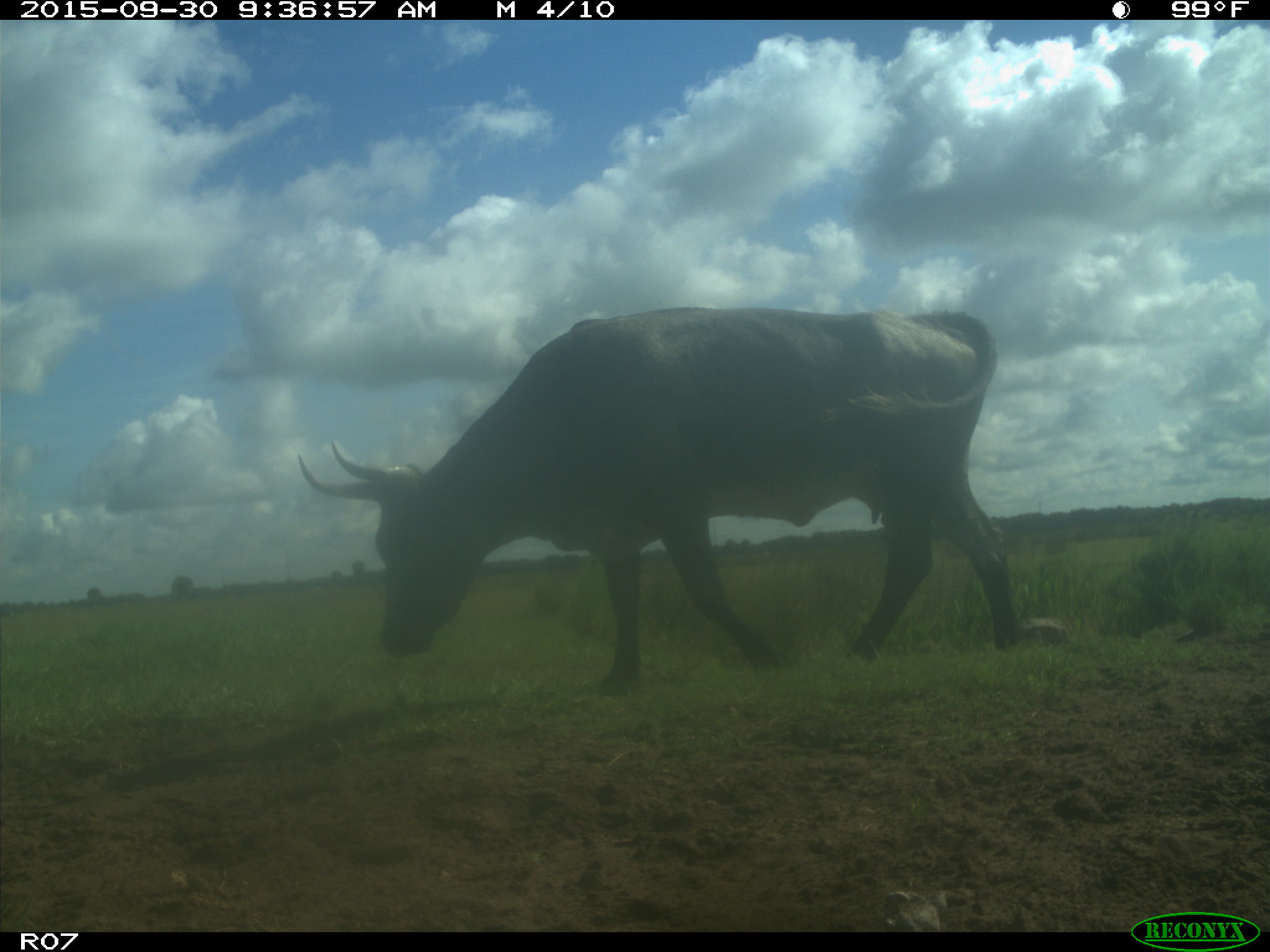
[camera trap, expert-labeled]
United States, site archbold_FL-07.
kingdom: Animalia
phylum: Chordata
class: Mammalia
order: Artiodactyla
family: Bovidae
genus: Bos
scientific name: Bos taurus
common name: domestic cow